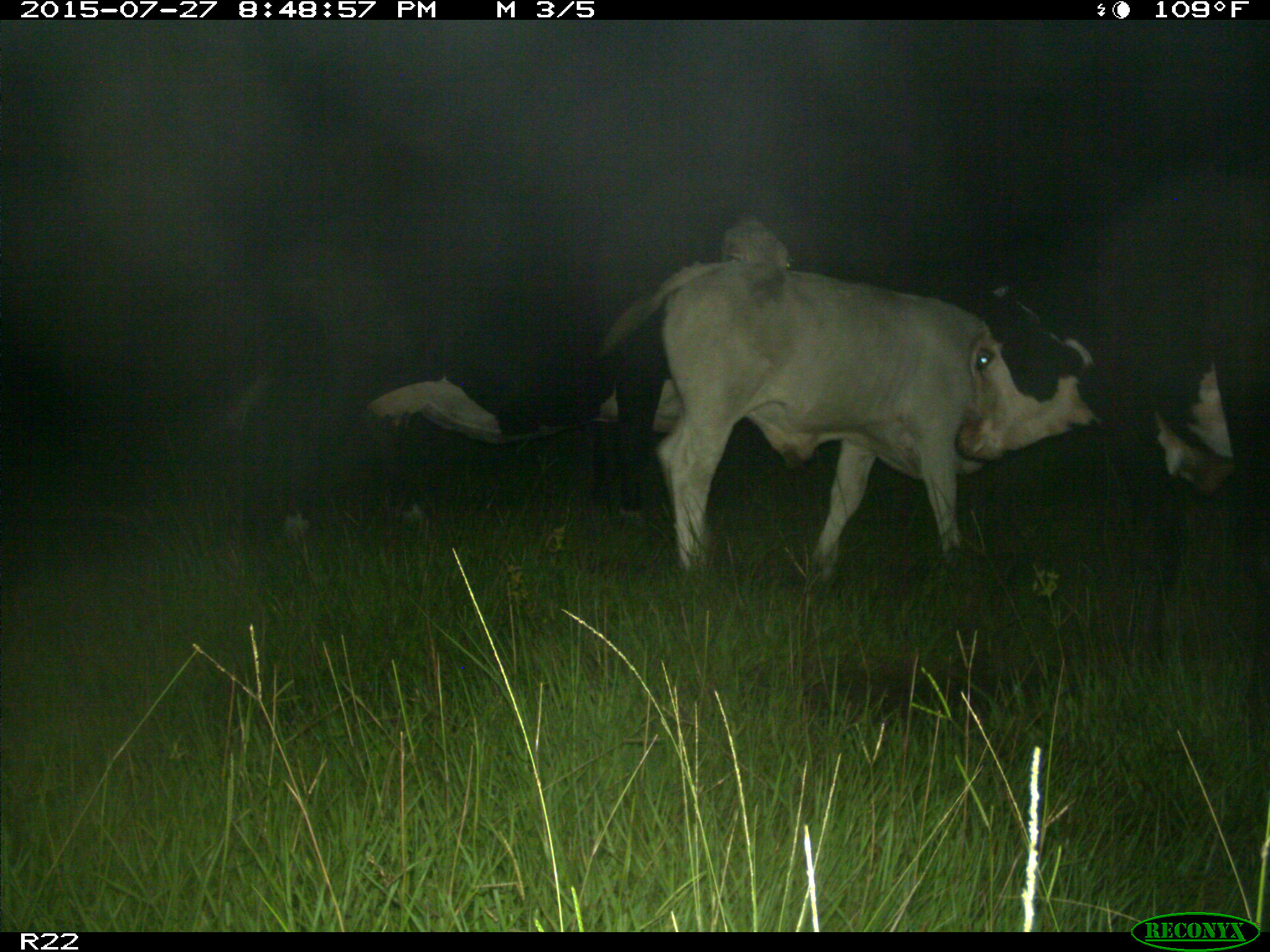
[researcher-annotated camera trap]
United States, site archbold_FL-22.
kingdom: Animalia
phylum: Chordata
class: Mammalia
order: Artiodactyla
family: Bovidae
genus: Bos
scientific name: Bos taurus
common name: domestic cow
Bos taurus (domestic cow).